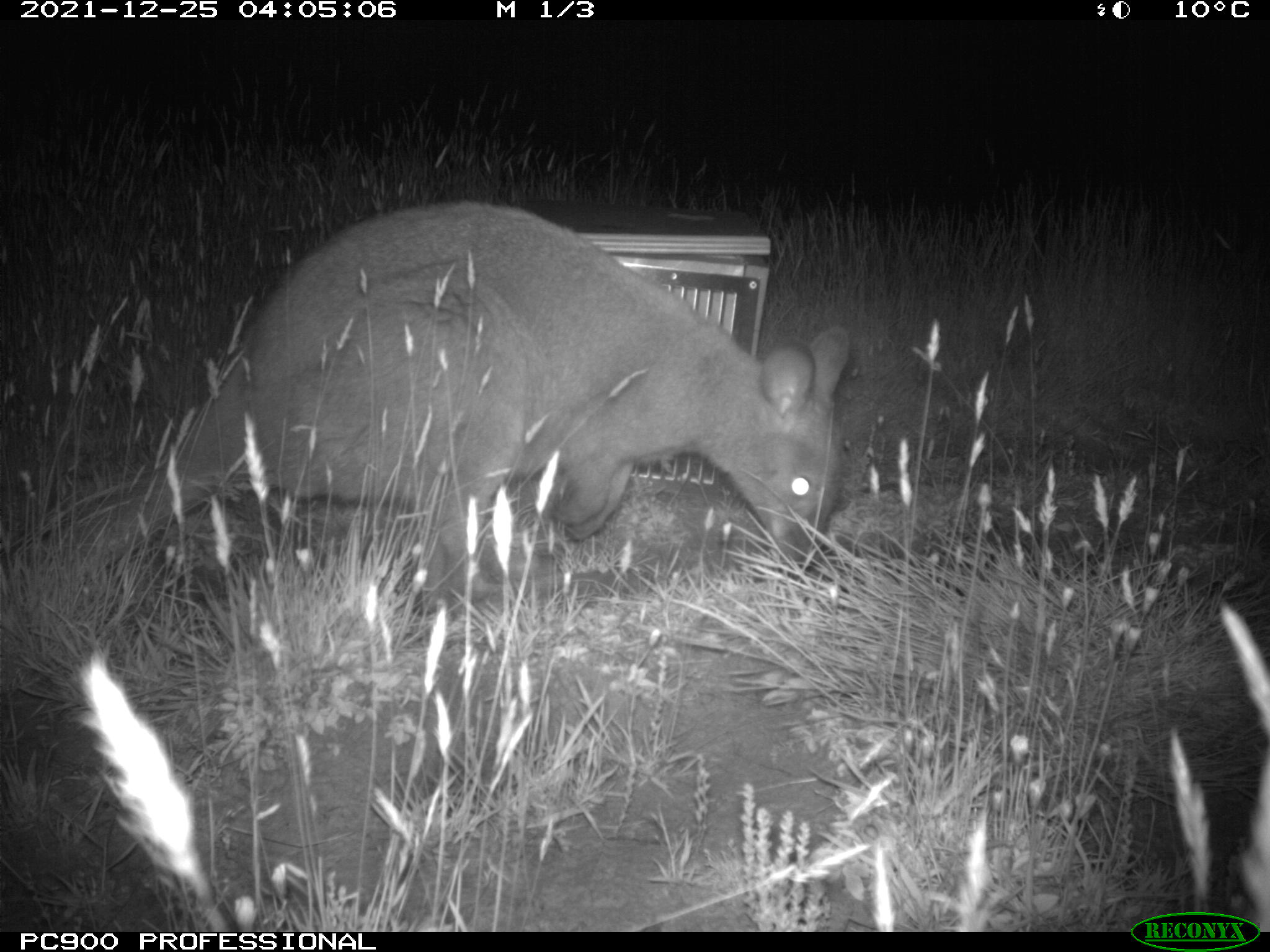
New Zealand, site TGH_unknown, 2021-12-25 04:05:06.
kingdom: Animalia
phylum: Chordata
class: Mammalia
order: Diprotodontia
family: Macropodidae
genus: Notamacropus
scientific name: Notamacropus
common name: wallaby